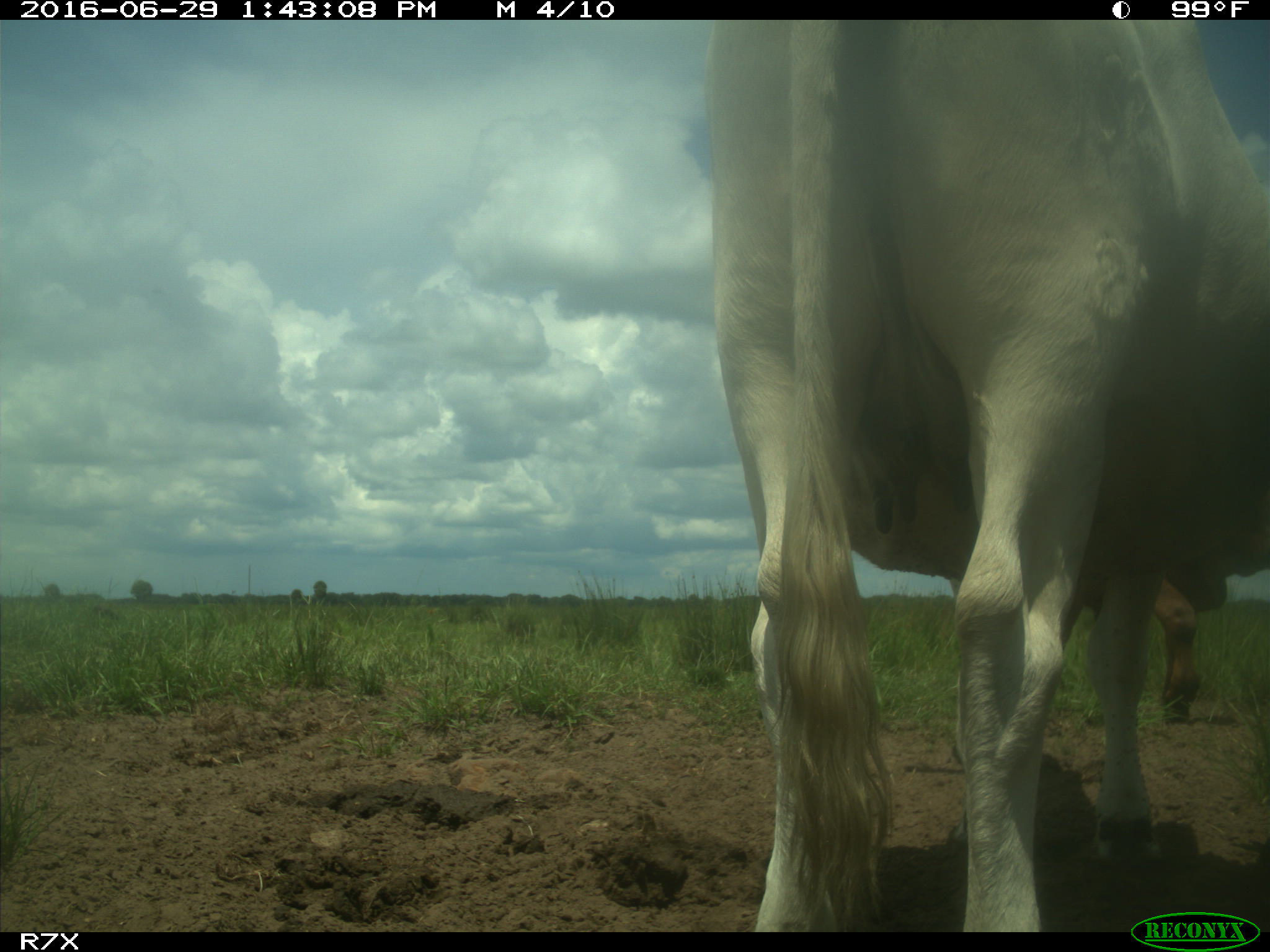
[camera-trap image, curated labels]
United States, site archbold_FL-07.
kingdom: Animalia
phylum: Chordata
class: Mammalia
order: Artiodactyla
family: Bovidae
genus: Bos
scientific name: Bos taurus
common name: domestic cow